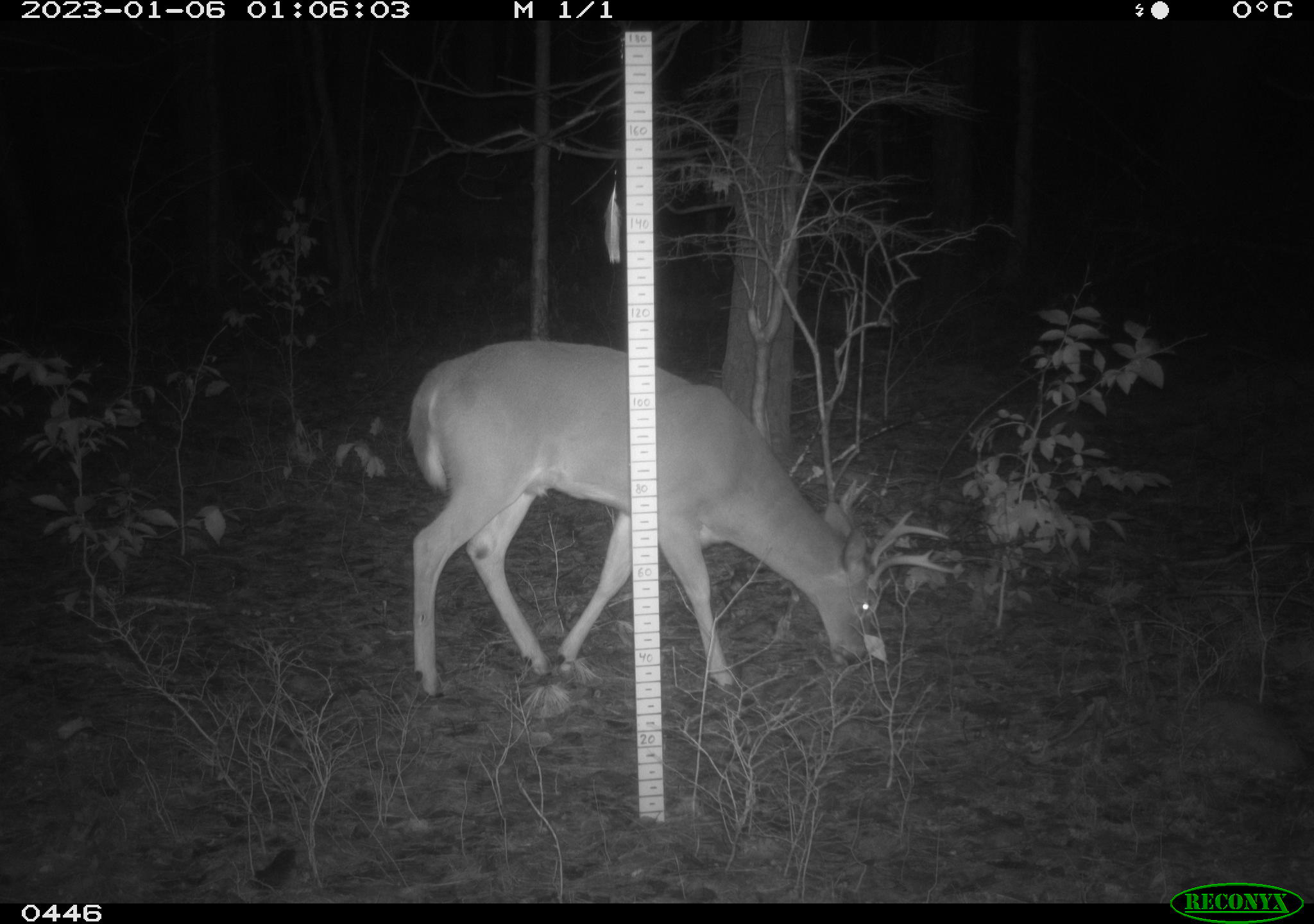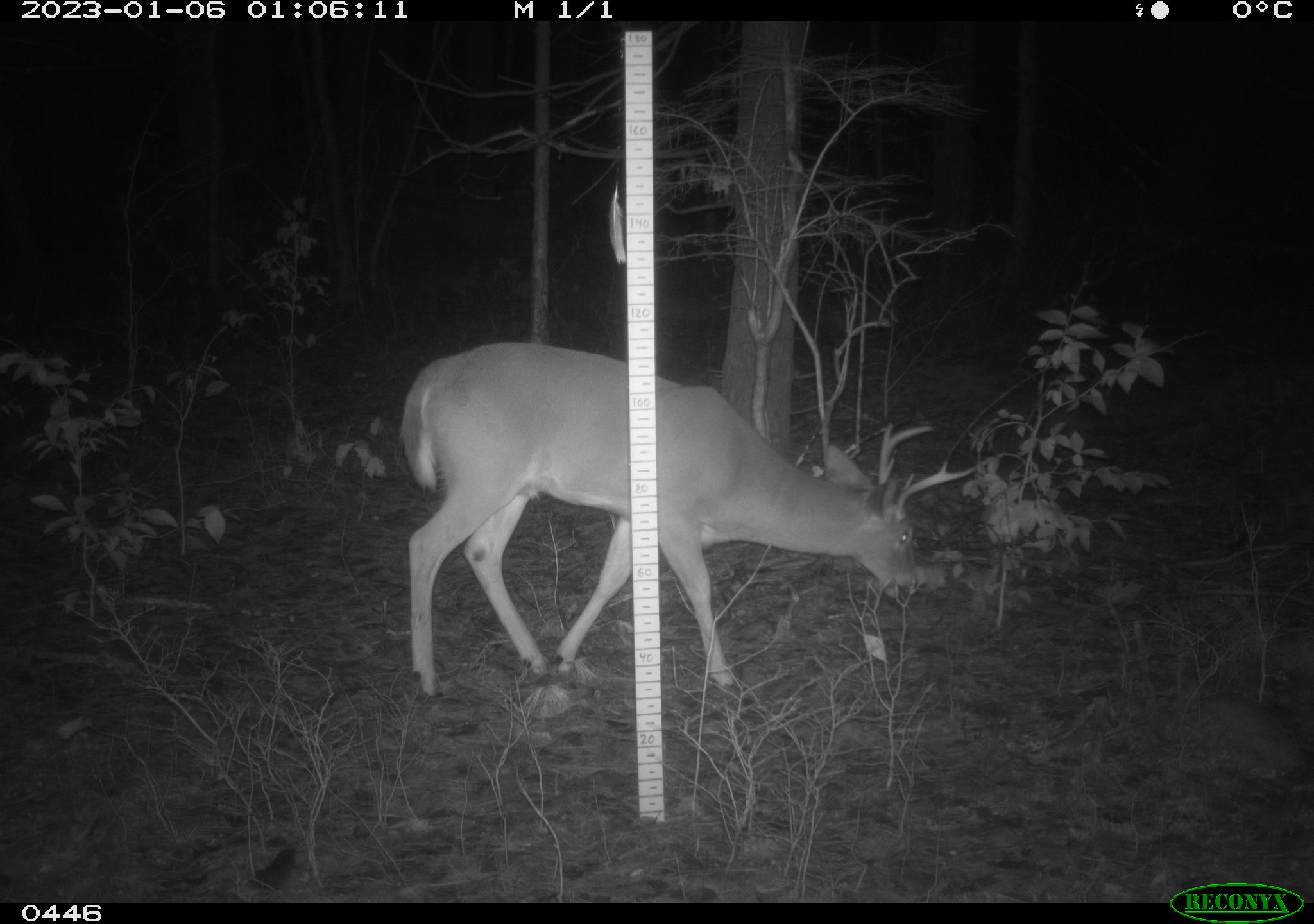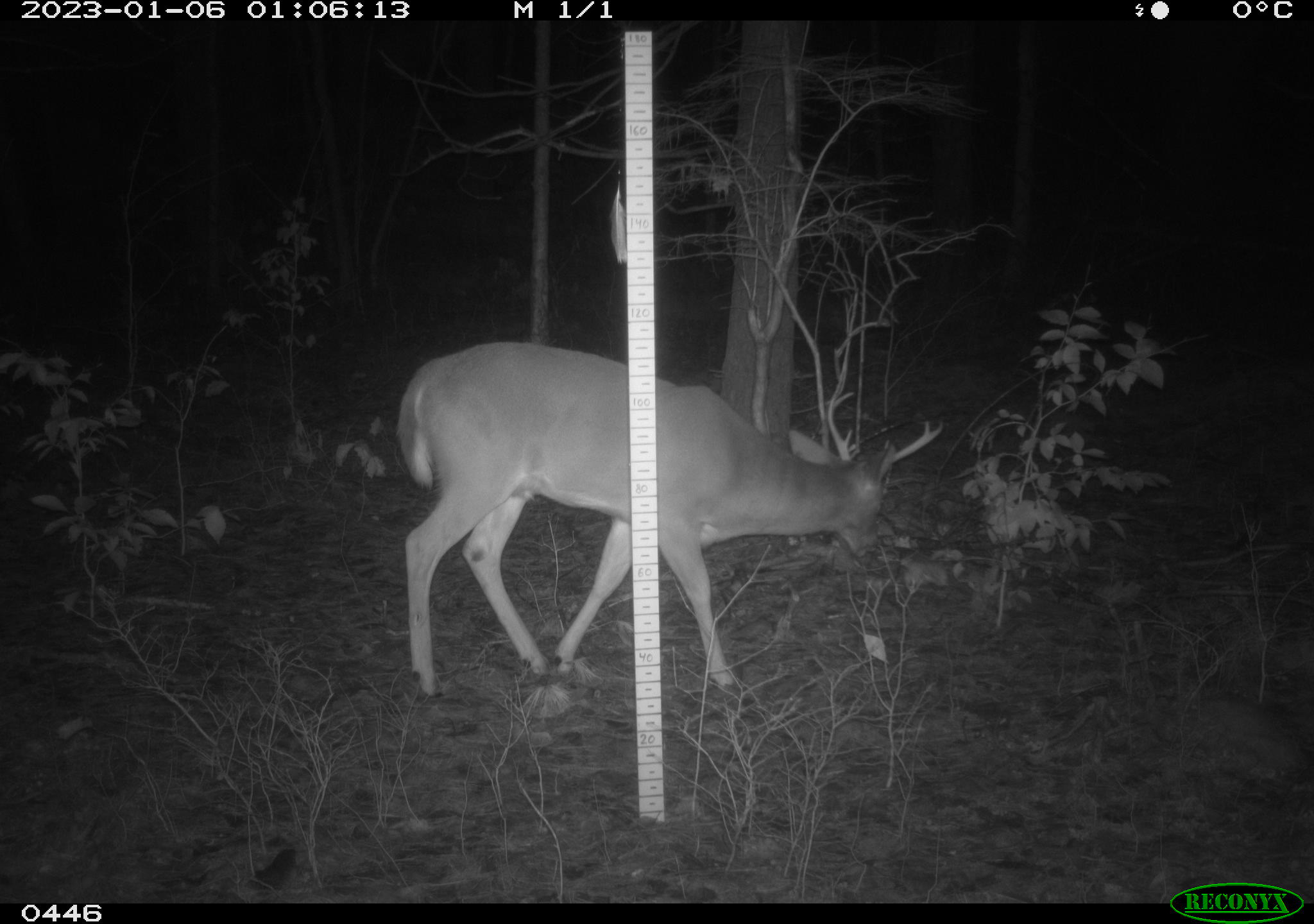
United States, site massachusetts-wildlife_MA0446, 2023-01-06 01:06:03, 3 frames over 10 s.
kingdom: Animalia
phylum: Chordata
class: Mammalia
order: Artiodactyla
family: Cervidae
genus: Odocoileus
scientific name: Odocoileus virginianus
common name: white-tailed deer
White-tailed deer (Odocoileus virginianus).